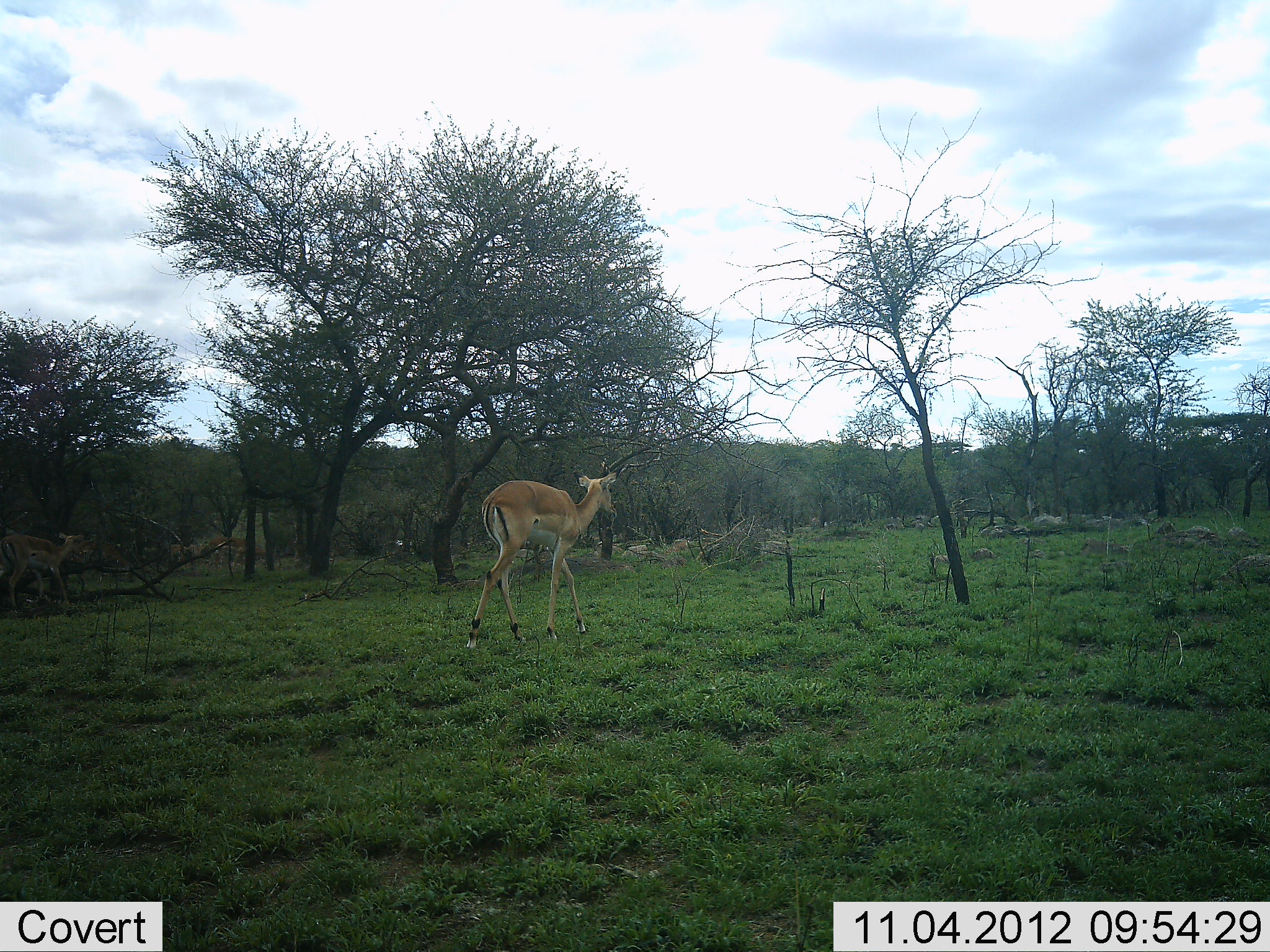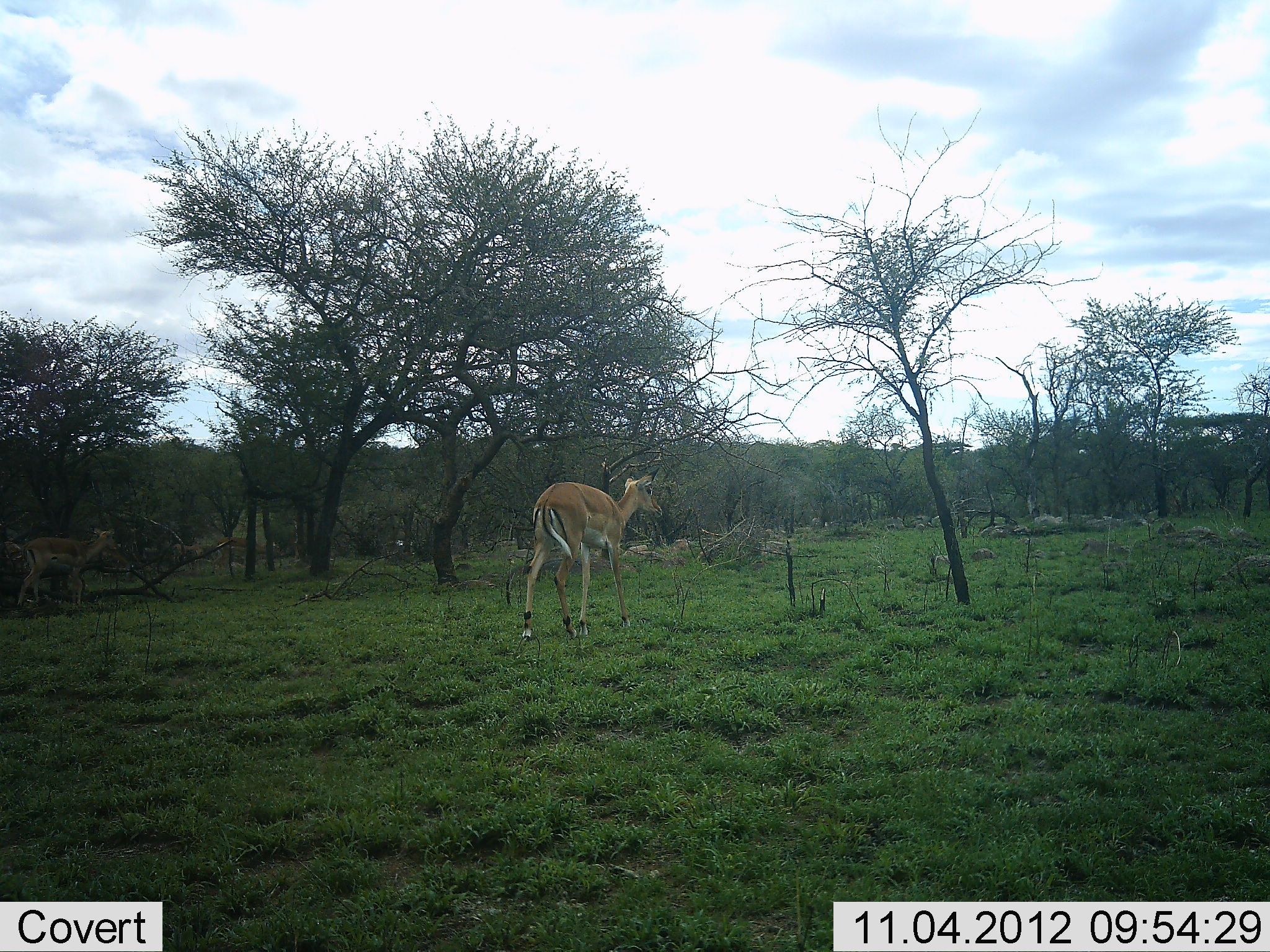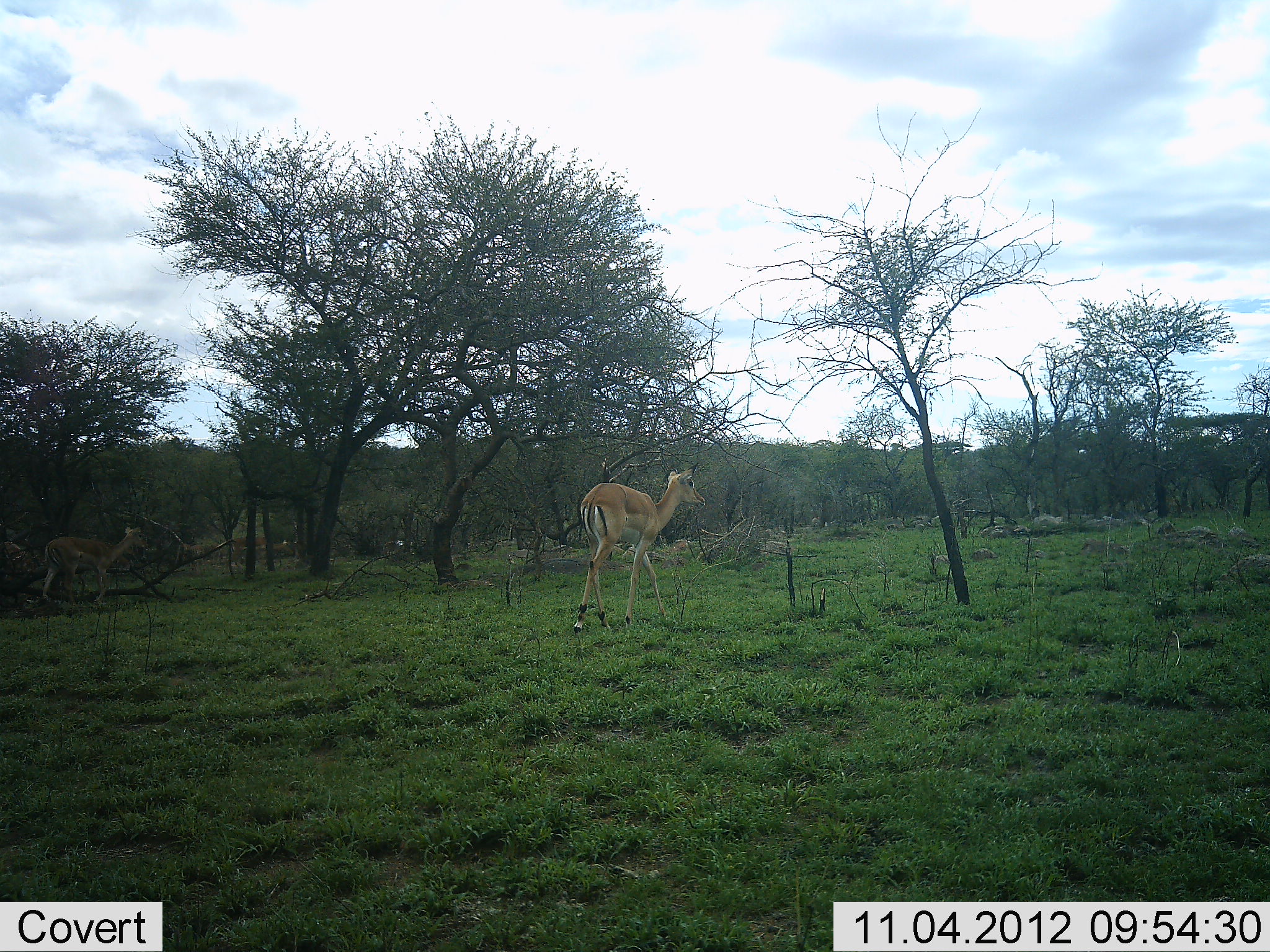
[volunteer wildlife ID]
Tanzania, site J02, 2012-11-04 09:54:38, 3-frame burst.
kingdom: Animalia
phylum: Chordata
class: Mammalia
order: Artiodactyla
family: Bovidae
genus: Aepyceros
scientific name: Aepyceros melampus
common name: impala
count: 4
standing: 0%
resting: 0%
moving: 100%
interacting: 0%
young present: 0%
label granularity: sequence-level